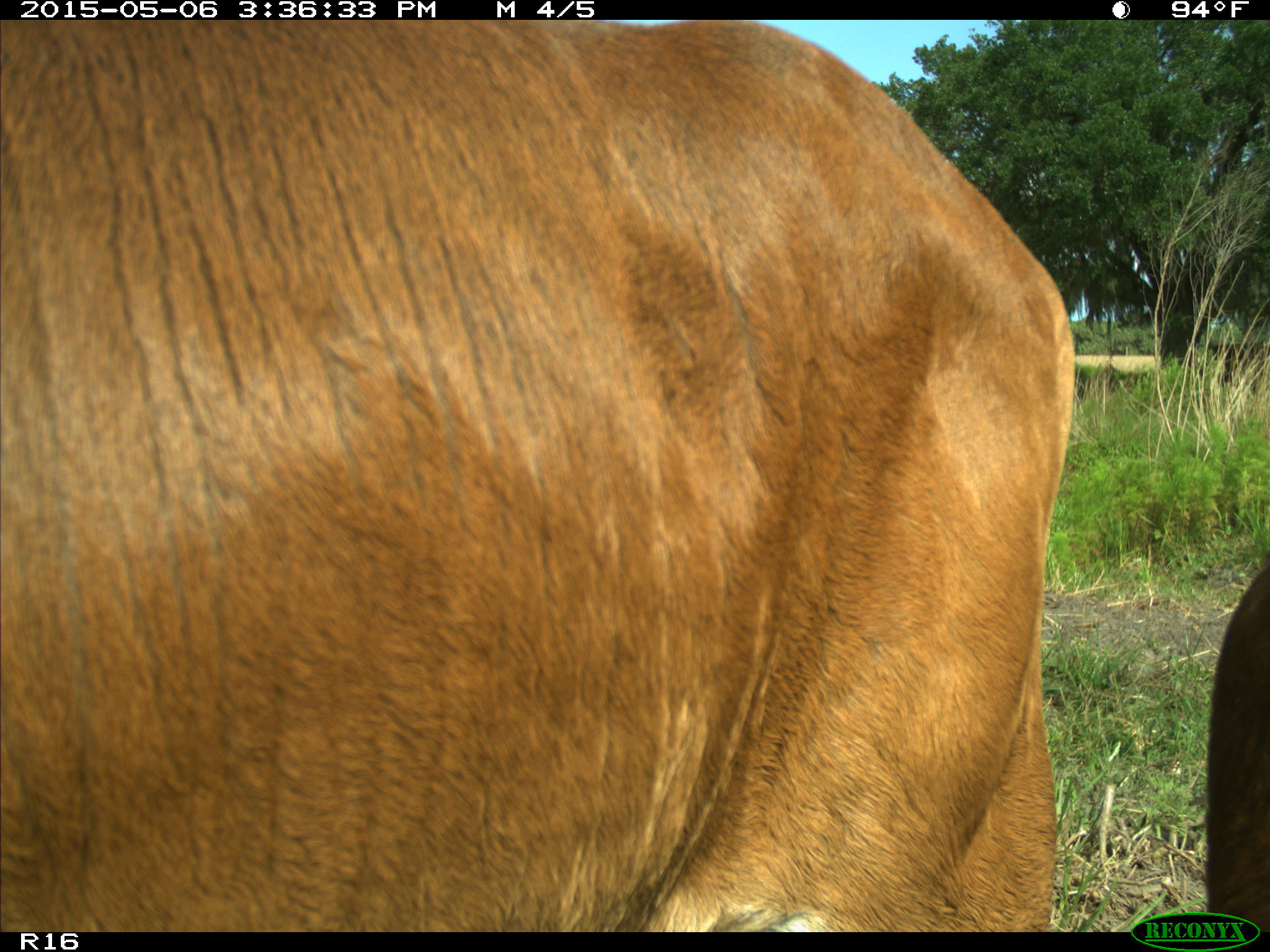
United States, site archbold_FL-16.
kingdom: Animalia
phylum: Chordata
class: Mammalia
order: Artiodactyla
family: Bovidae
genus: Bos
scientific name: Bos taurus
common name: domestic cow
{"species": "Bos taurus (domestic cow)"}